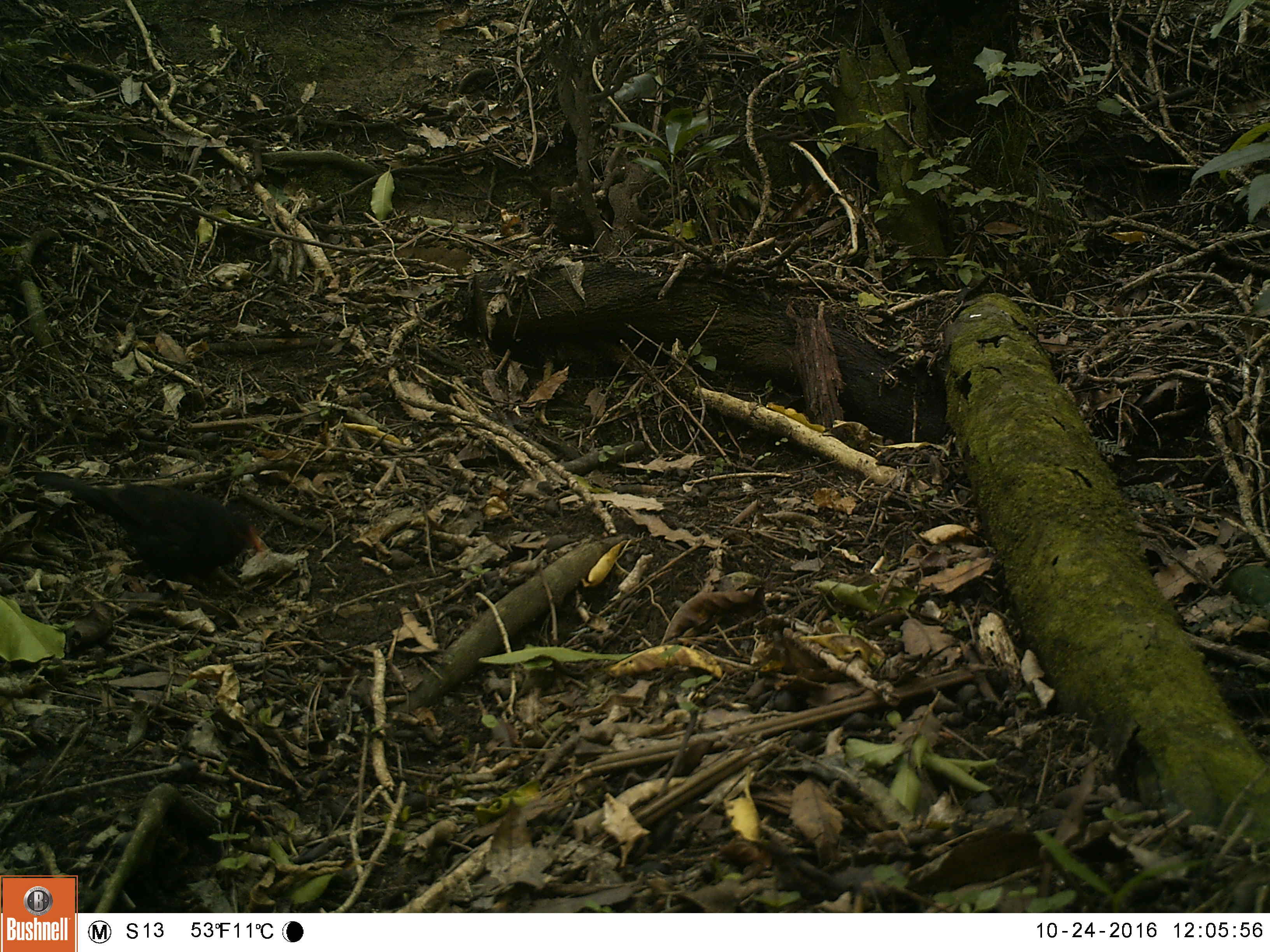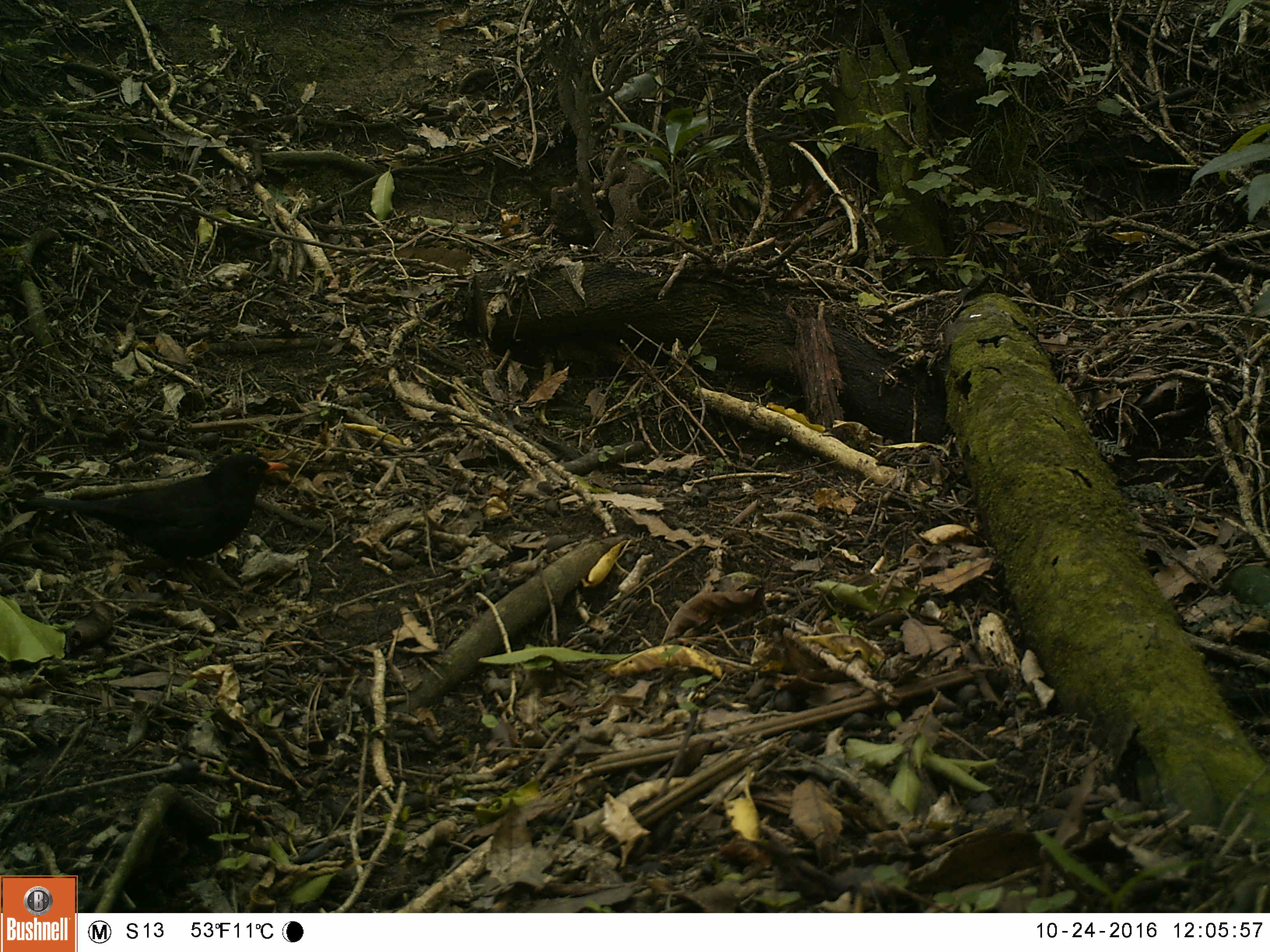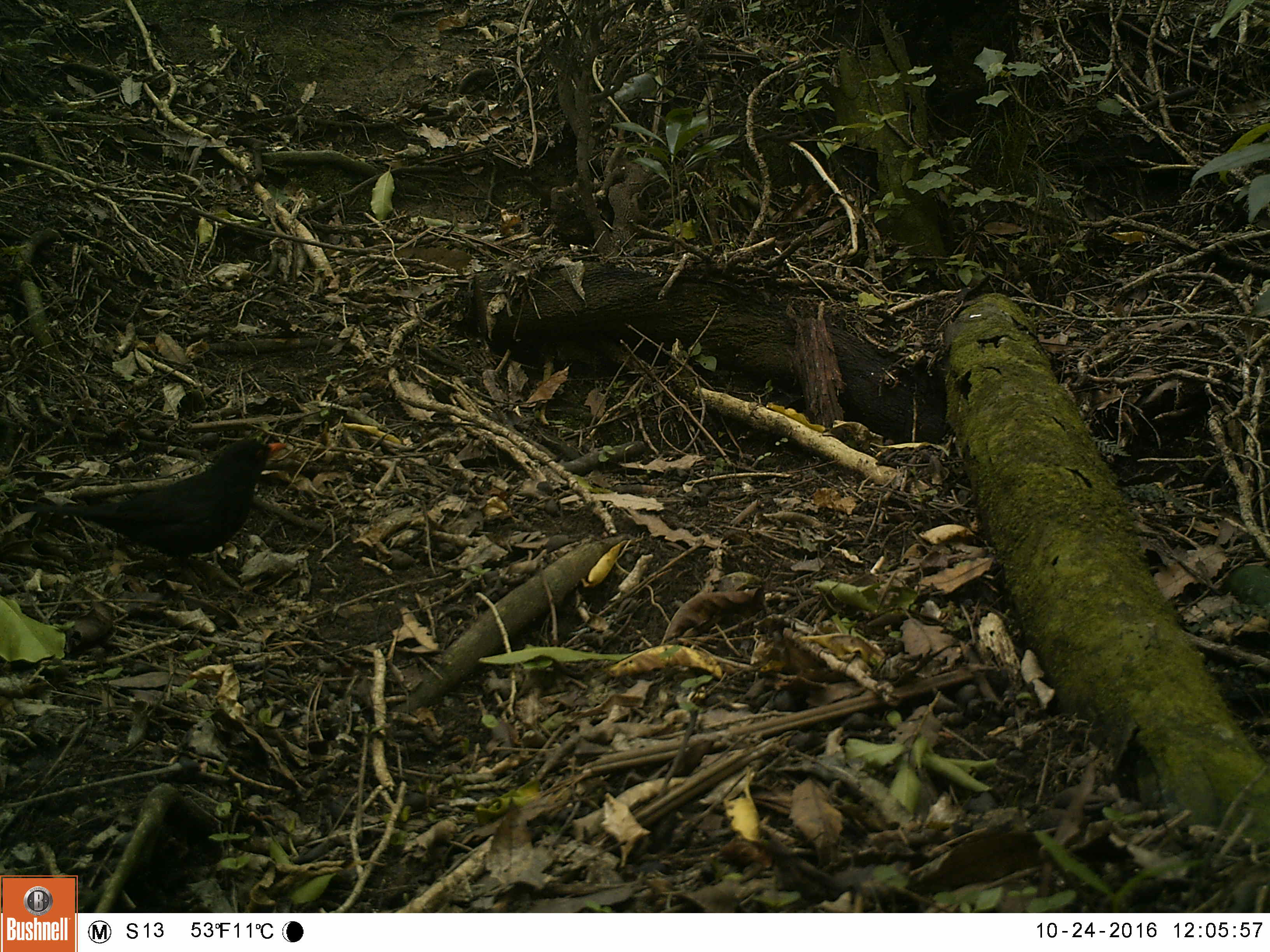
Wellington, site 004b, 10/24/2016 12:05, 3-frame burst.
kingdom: Animalia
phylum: Chordata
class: Aves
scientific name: Aves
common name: bird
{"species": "bird (Aves)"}